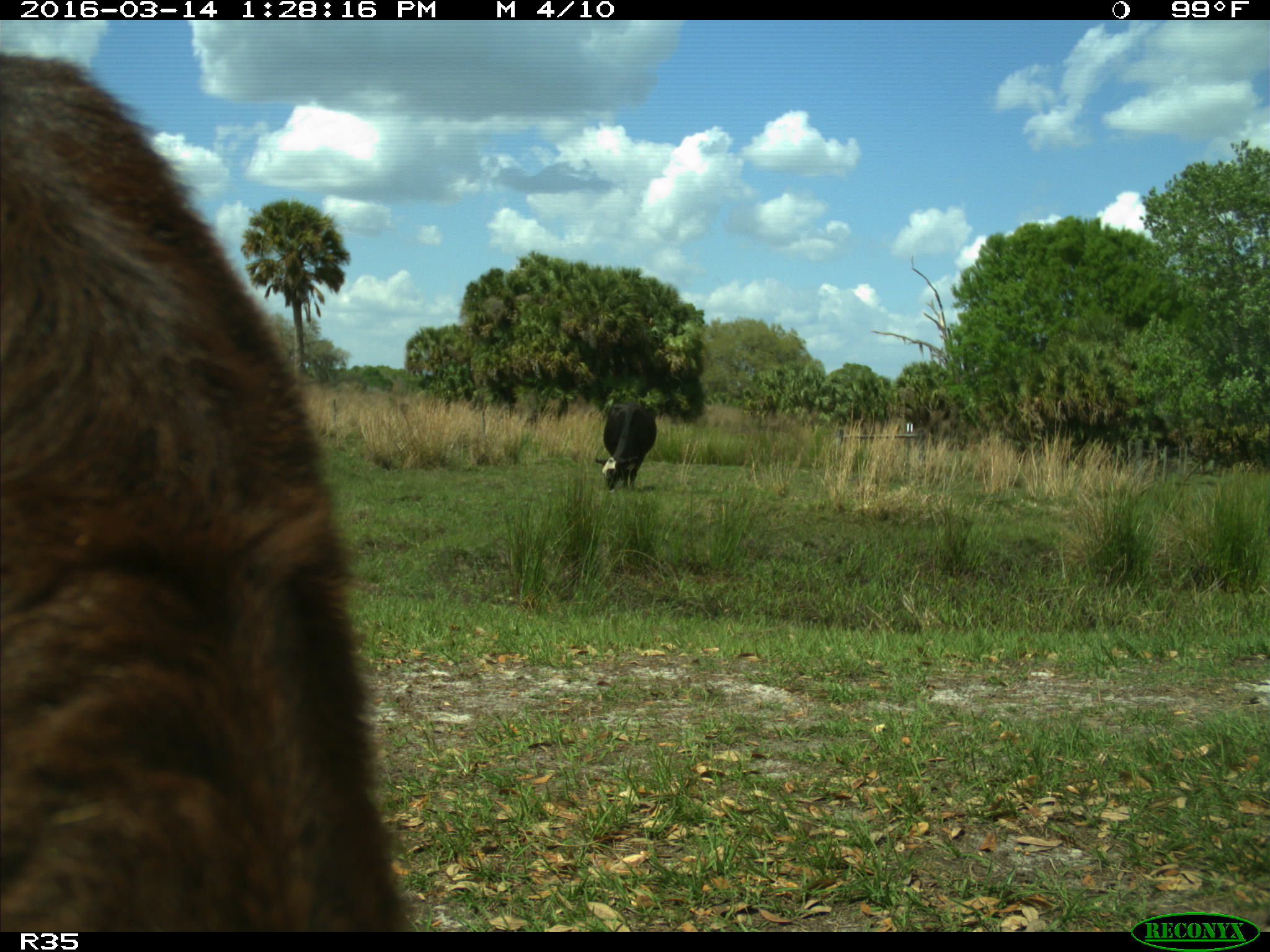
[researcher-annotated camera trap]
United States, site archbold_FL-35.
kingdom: Animalia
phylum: Chordata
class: Mammalia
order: Artiodactyla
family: Bovidae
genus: Bos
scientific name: Bos taurus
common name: domestic cow